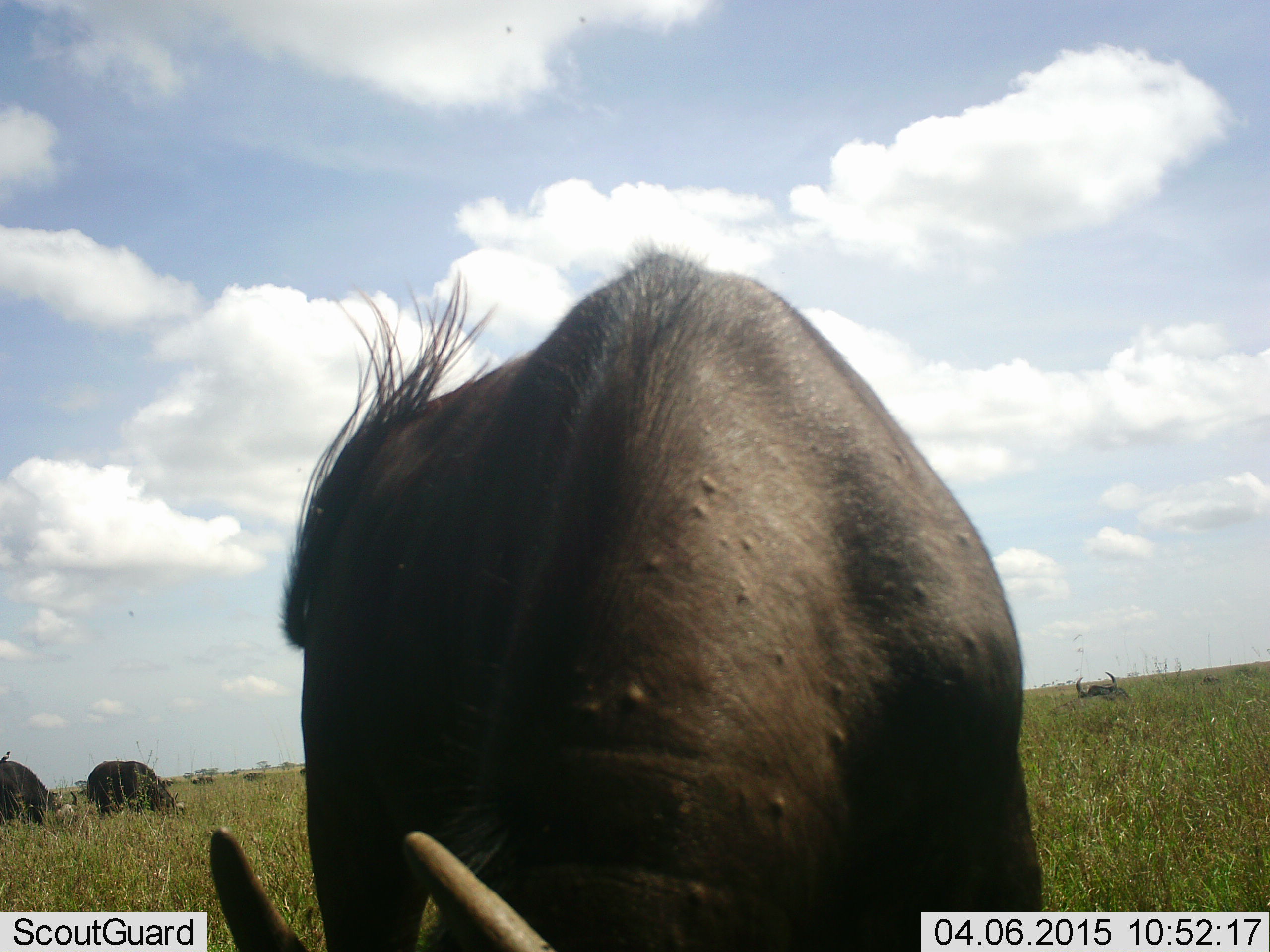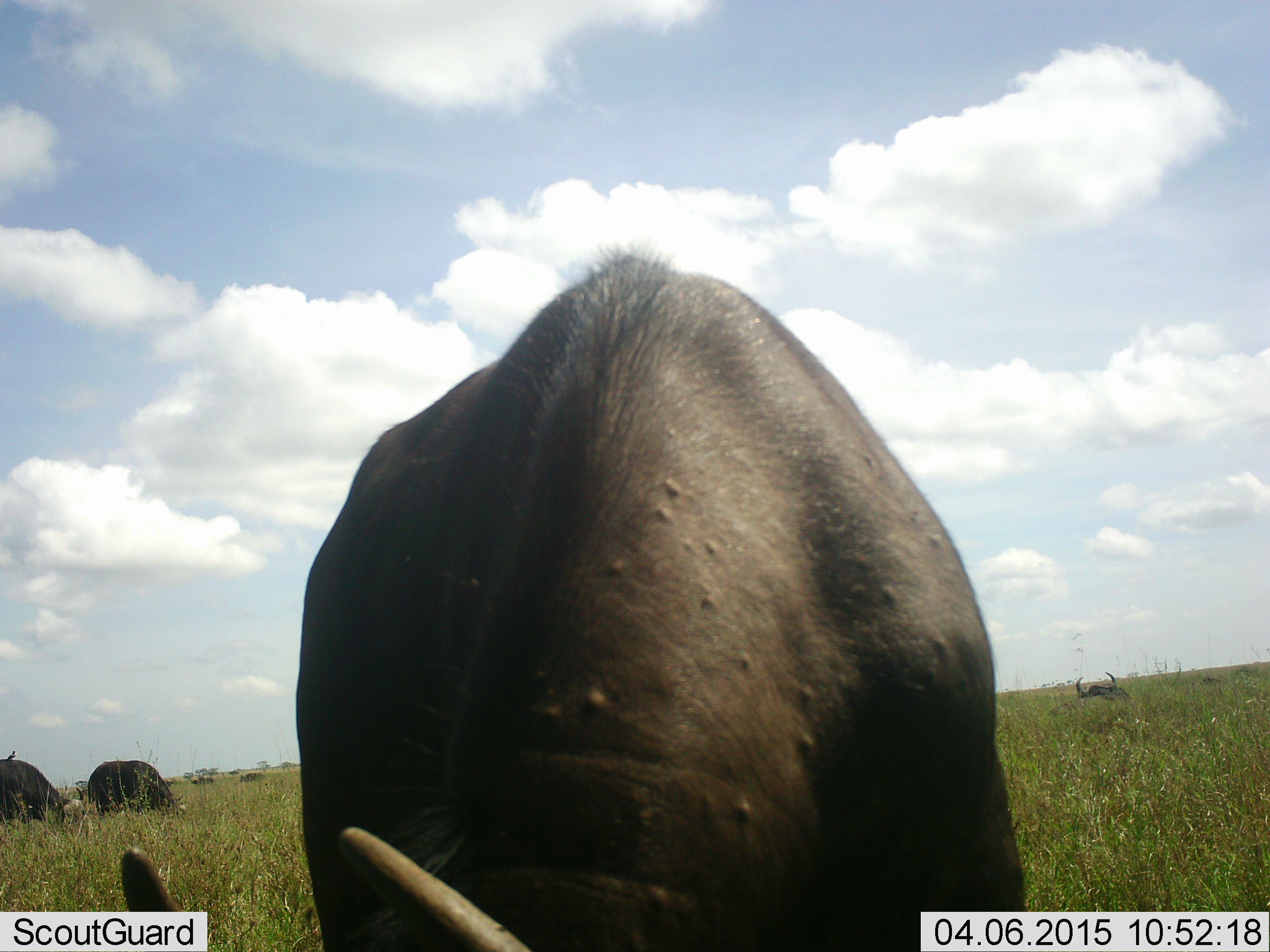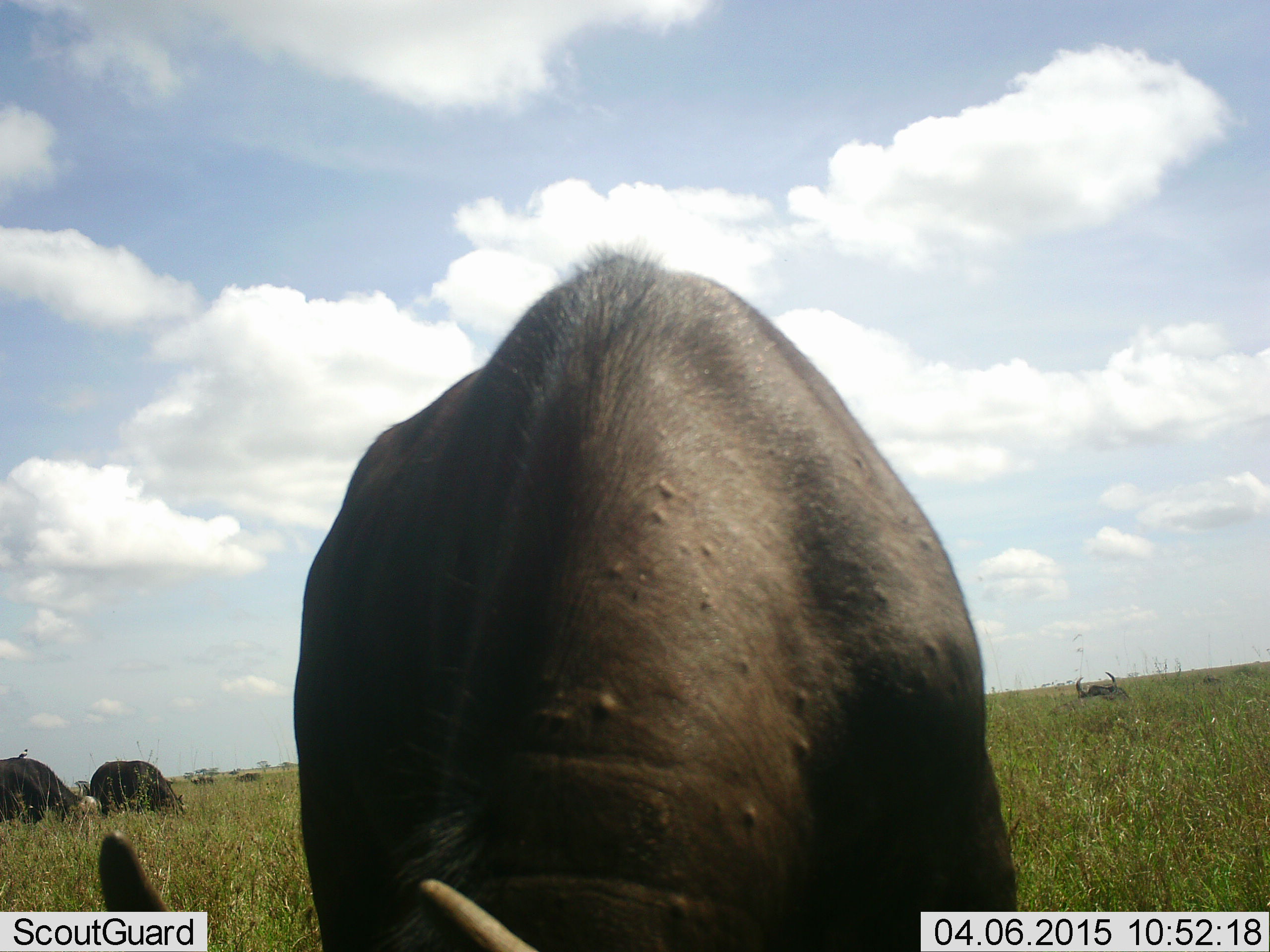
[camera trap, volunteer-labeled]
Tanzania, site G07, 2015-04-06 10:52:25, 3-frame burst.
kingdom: Animalia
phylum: Chordata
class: Mammalia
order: Artiodactyla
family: Bovidae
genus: Syncerus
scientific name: Syncerus caffer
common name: cape buffalo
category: buffalo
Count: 4.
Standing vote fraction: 30%.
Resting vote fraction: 30%.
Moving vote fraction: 10%.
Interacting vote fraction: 0%.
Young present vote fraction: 0%.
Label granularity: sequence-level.